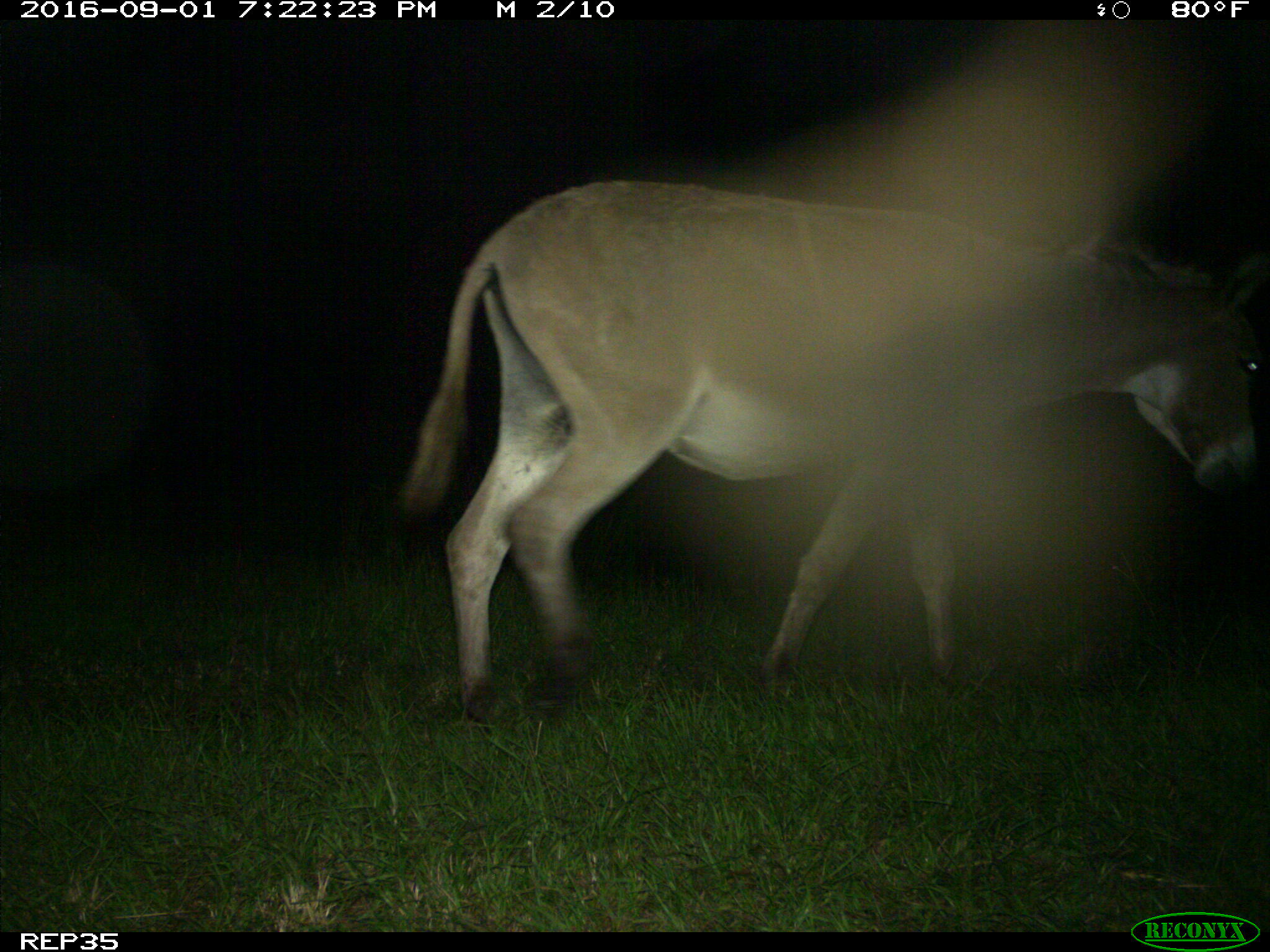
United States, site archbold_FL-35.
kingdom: Animalia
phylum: Chordata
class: Mammalia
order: Perissodactyla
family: Equidae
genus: Equus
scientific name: Equus africanus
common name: african wild ass